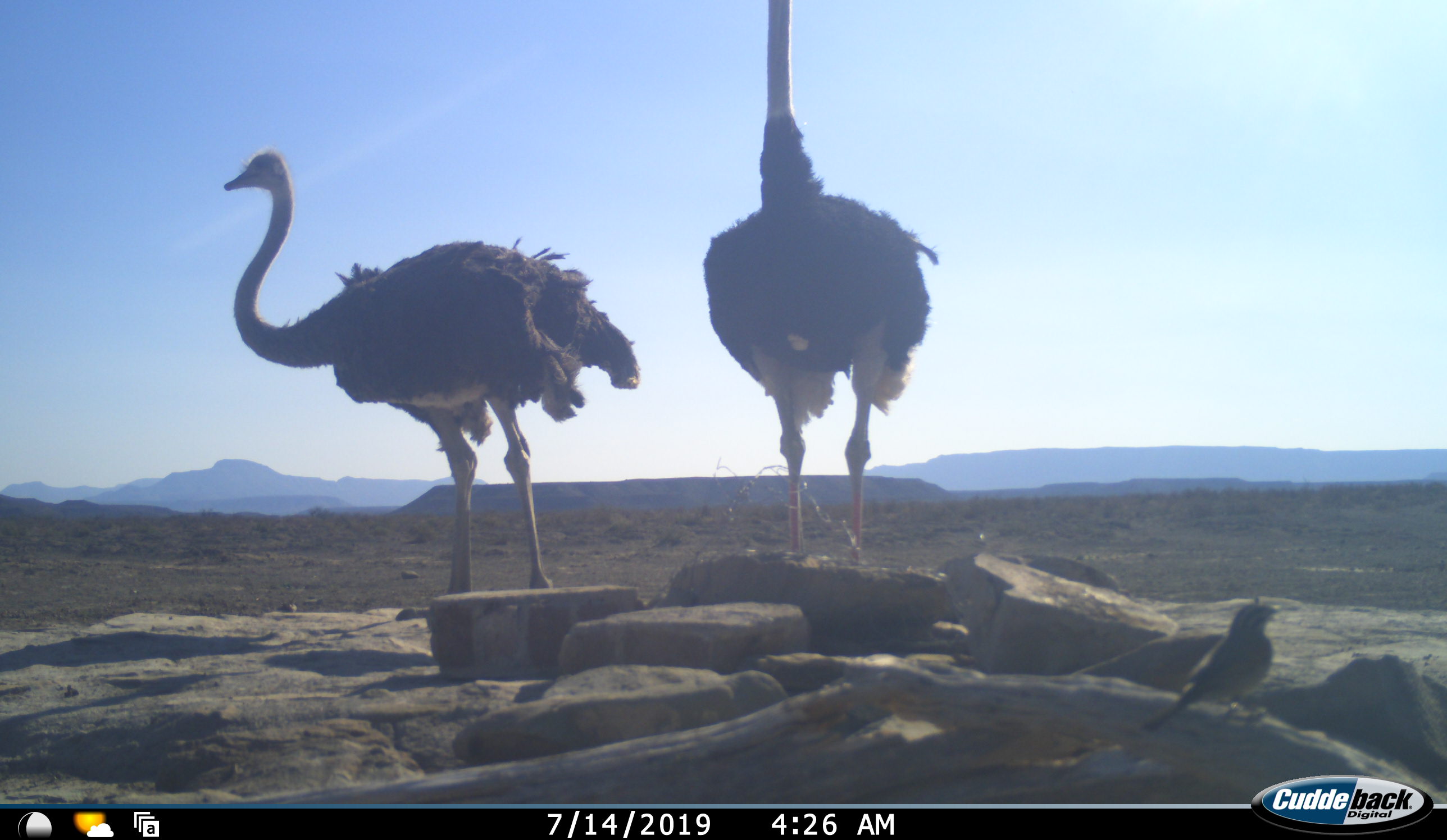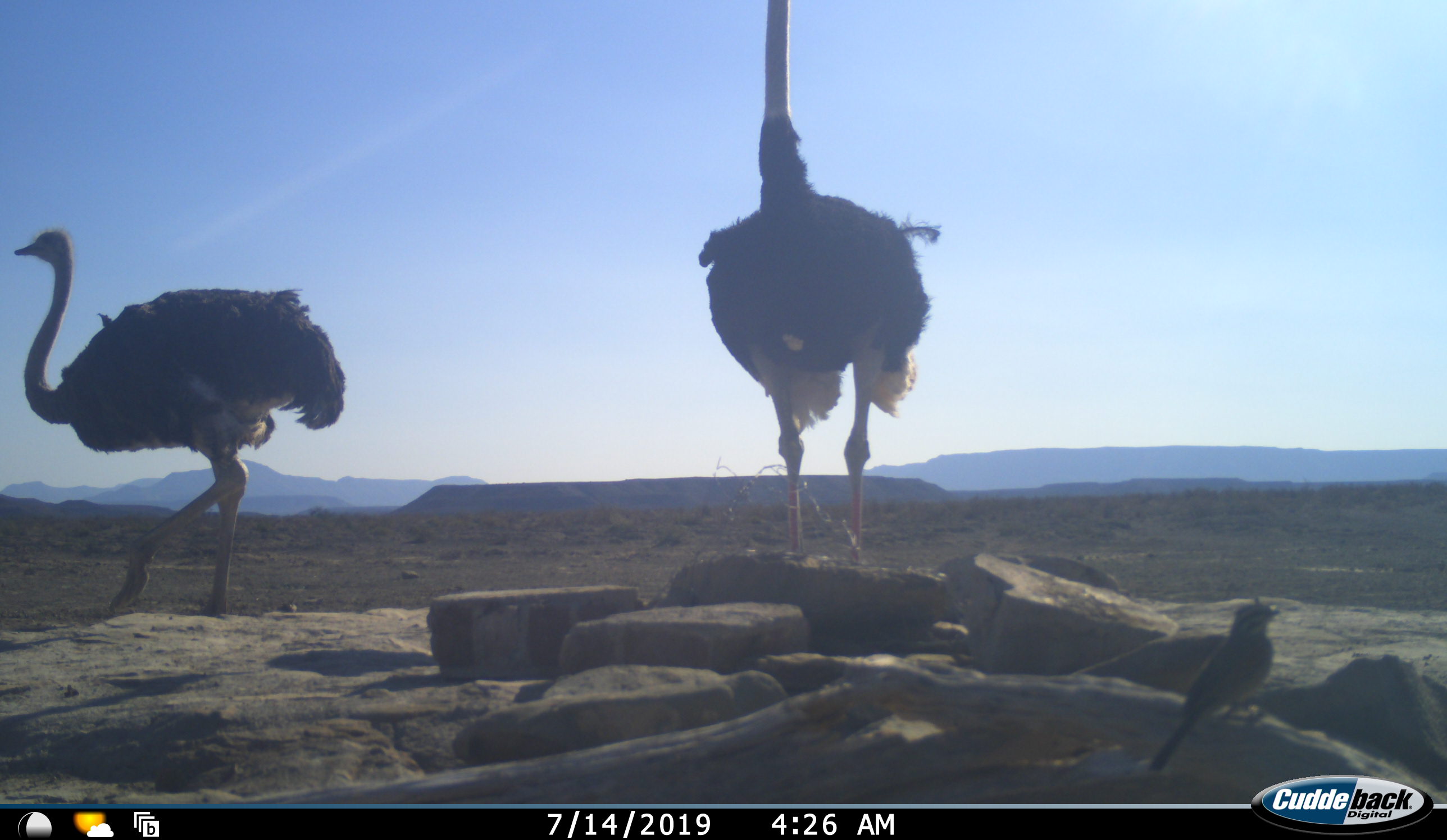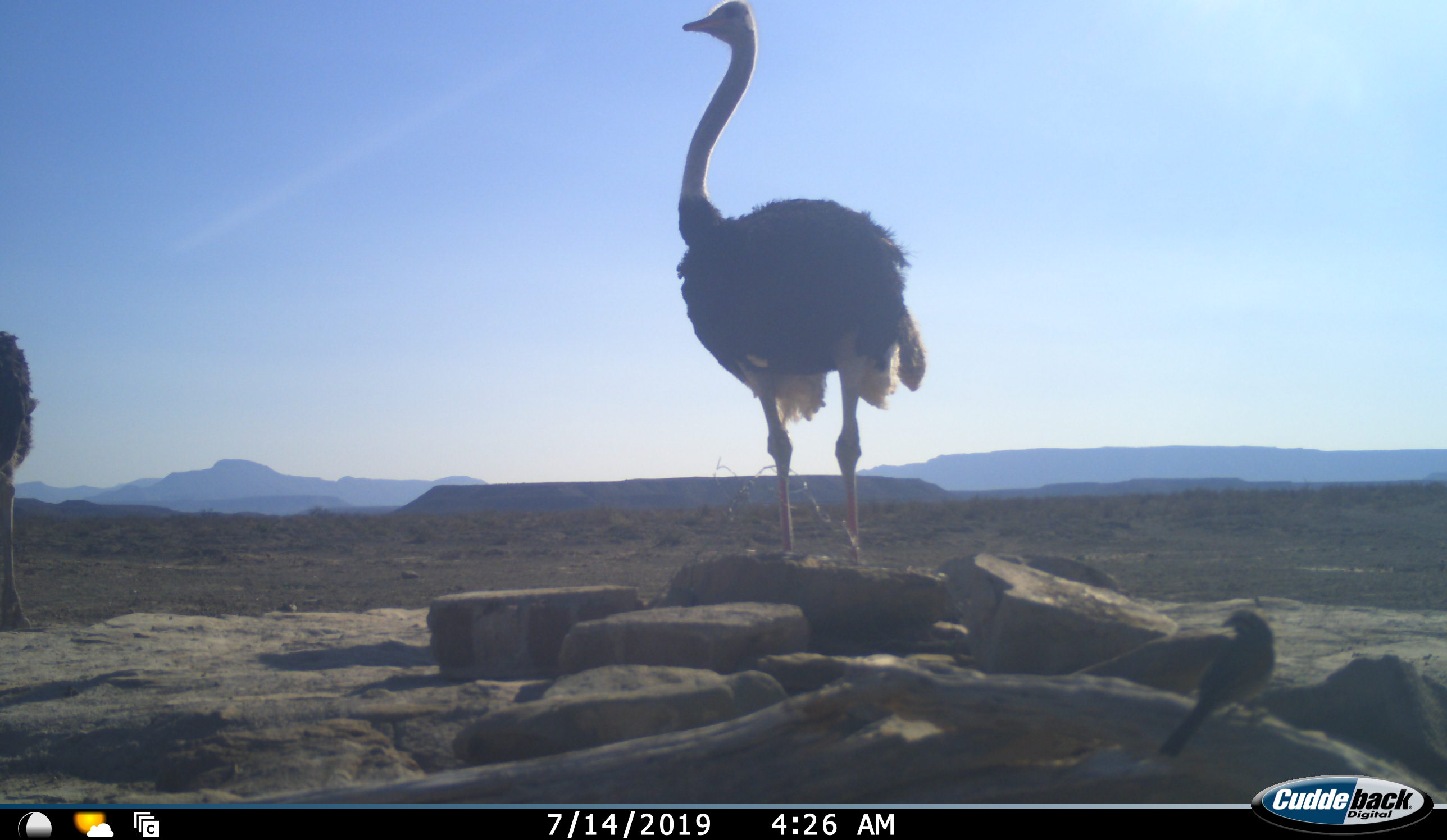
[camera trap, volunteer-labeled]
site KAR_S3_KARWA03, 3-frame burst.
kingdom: Animalia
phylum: Chordata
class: Aves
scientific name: Aves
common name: bird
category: birdother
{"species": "birdother (bird) (Aves)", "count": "1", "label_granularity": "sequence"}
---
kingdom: Animalia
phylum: Chordata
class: Aves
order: Struthioniformes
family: Struthionidae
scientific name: Struthionidae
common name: ostrich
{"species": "ostrich (Struthionidae)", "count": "2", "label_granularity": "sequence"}